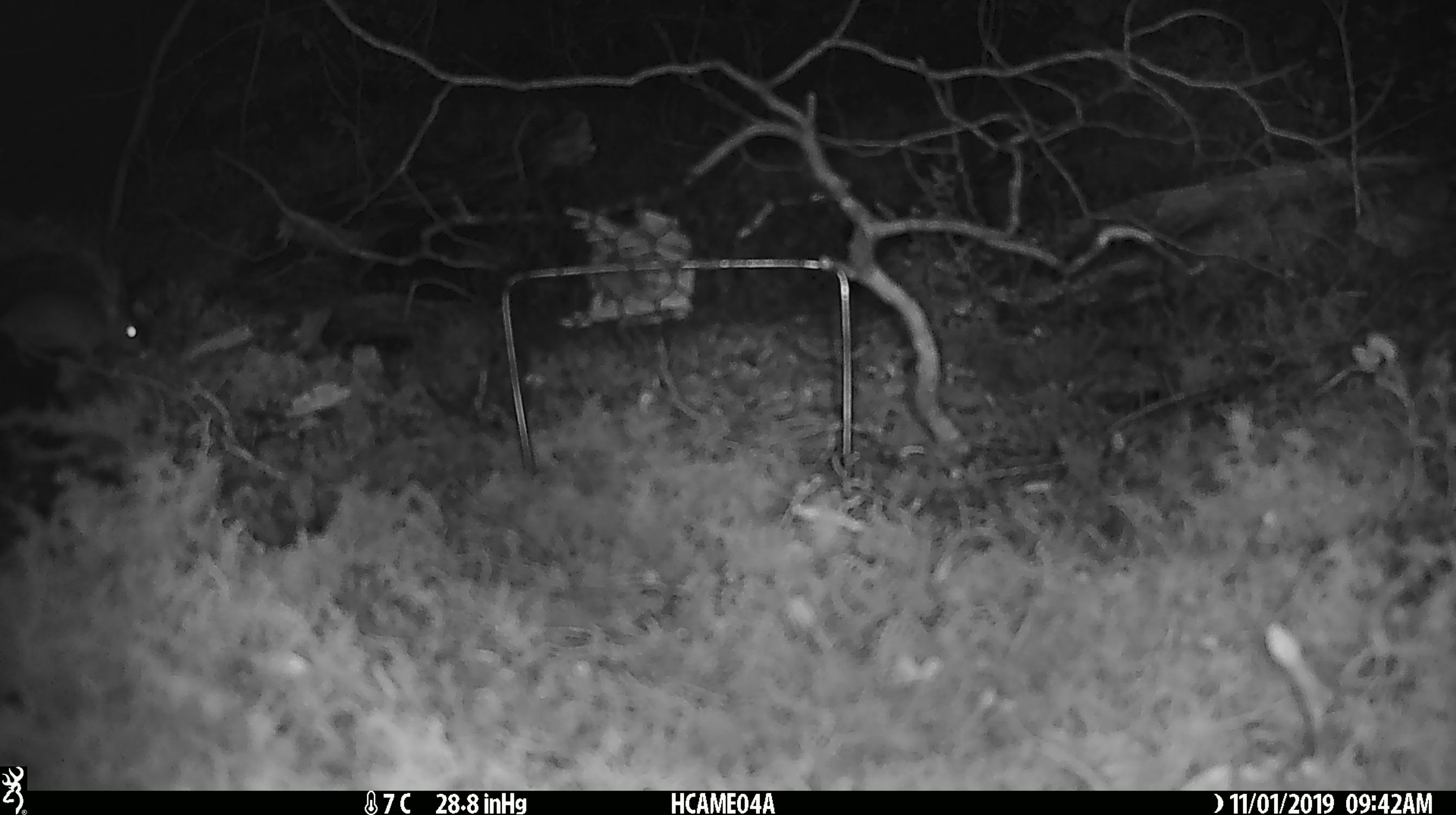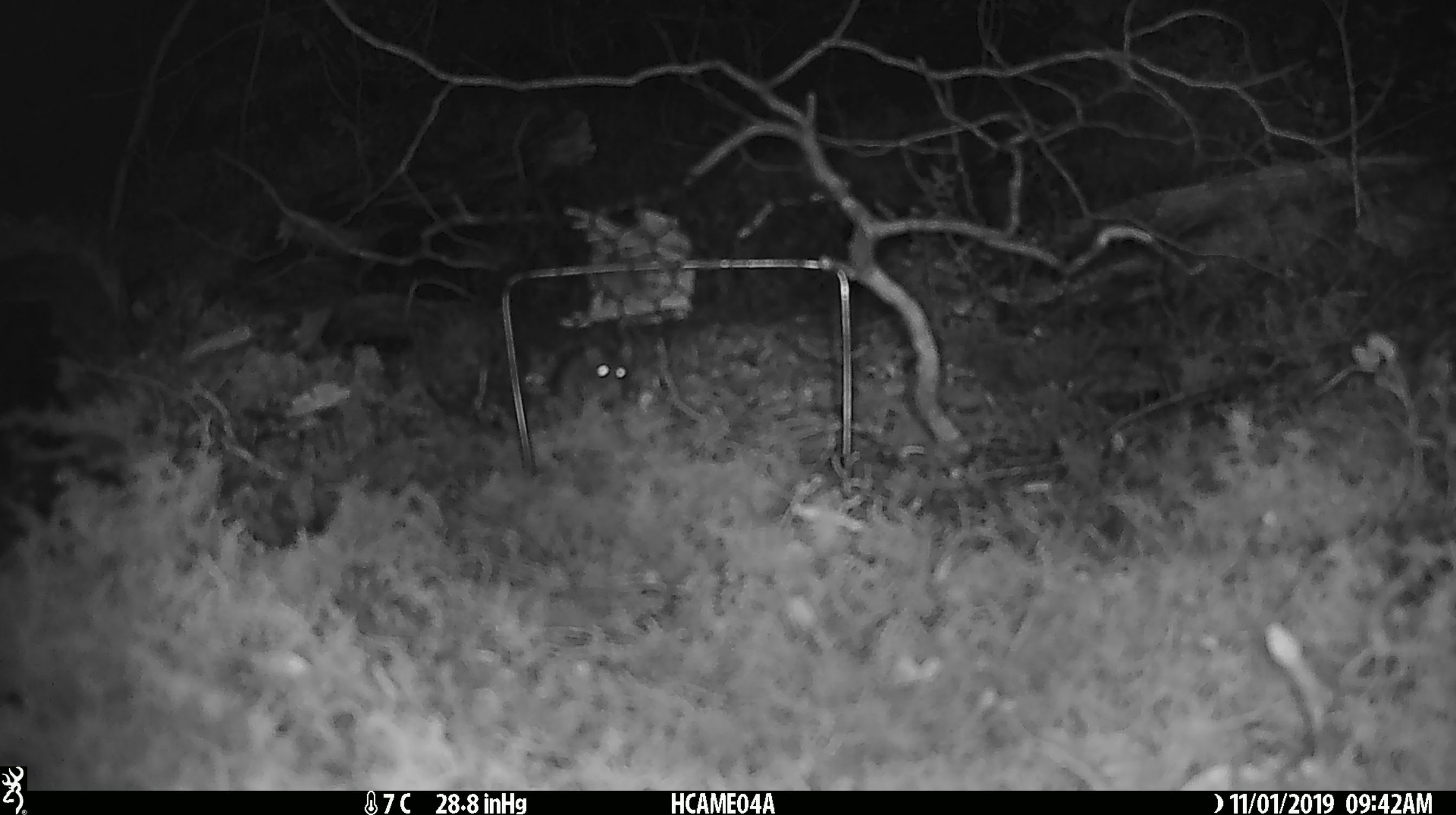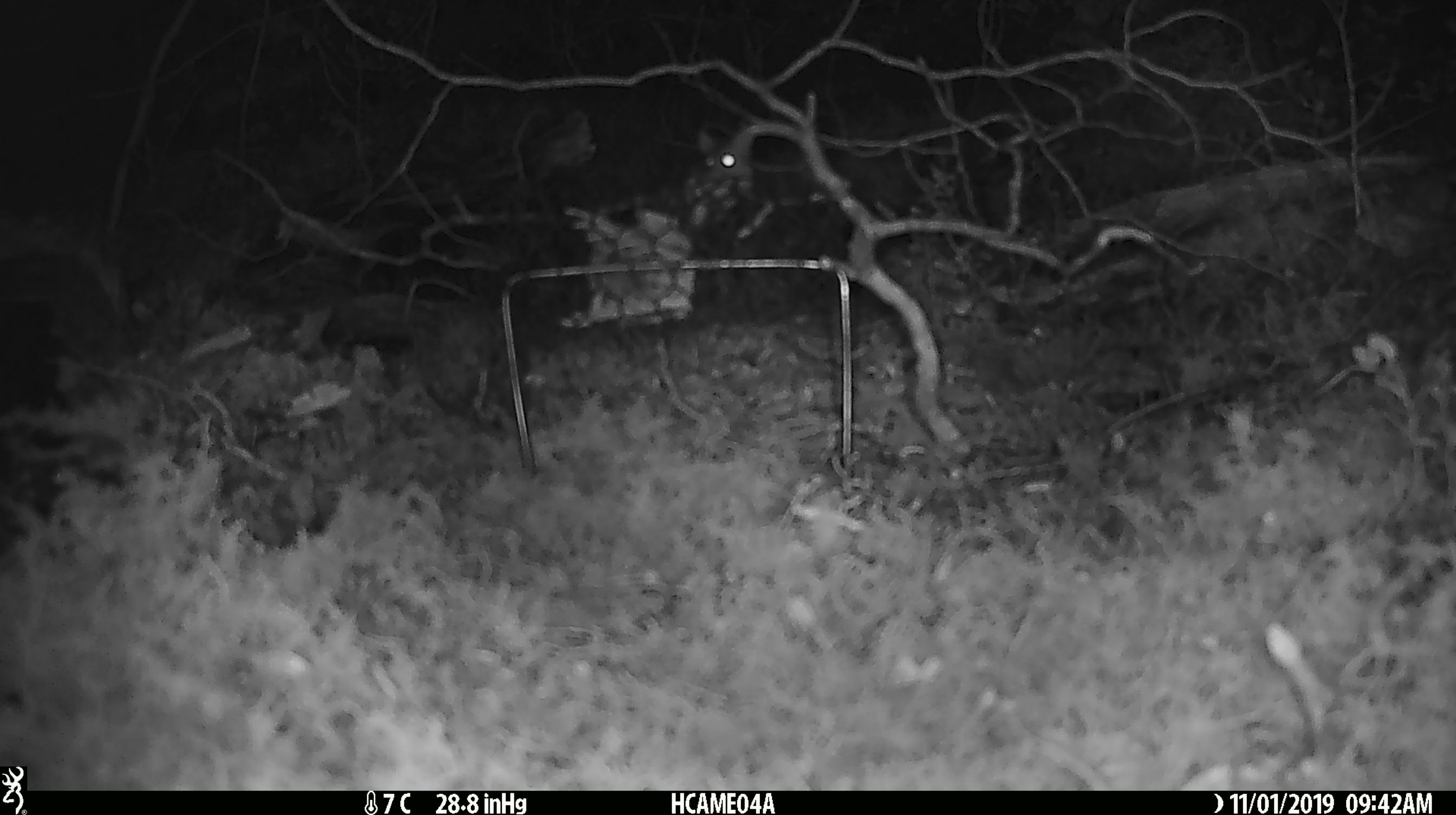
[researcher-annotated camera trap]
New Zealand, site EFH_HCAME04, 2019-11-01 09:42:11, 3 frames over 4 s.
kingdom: Animalia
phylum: Chordata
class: Mammalia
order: Rodentia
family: Muridae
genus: Mus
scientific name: Mus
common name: mouse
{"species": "mouse (Mus)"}